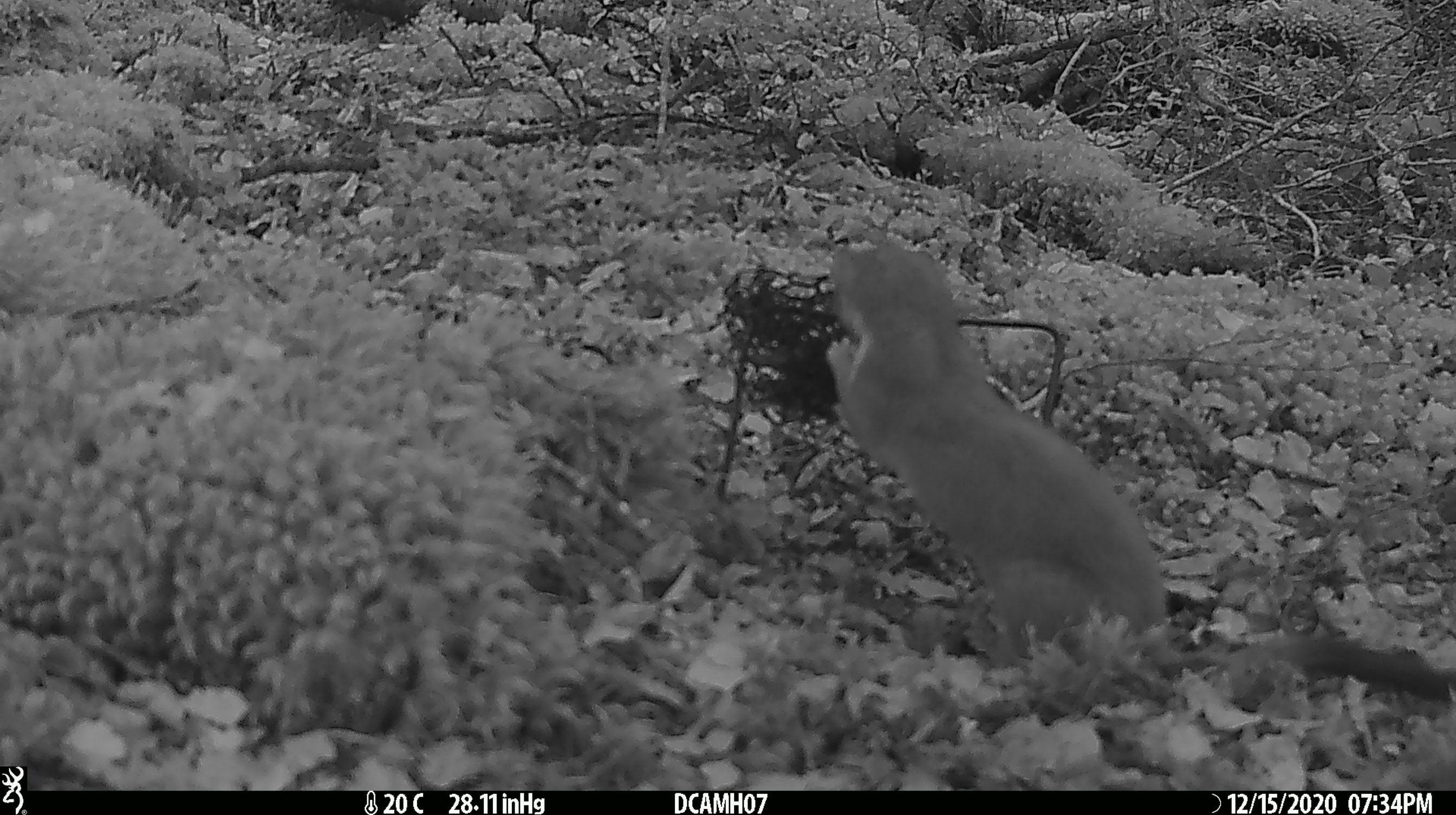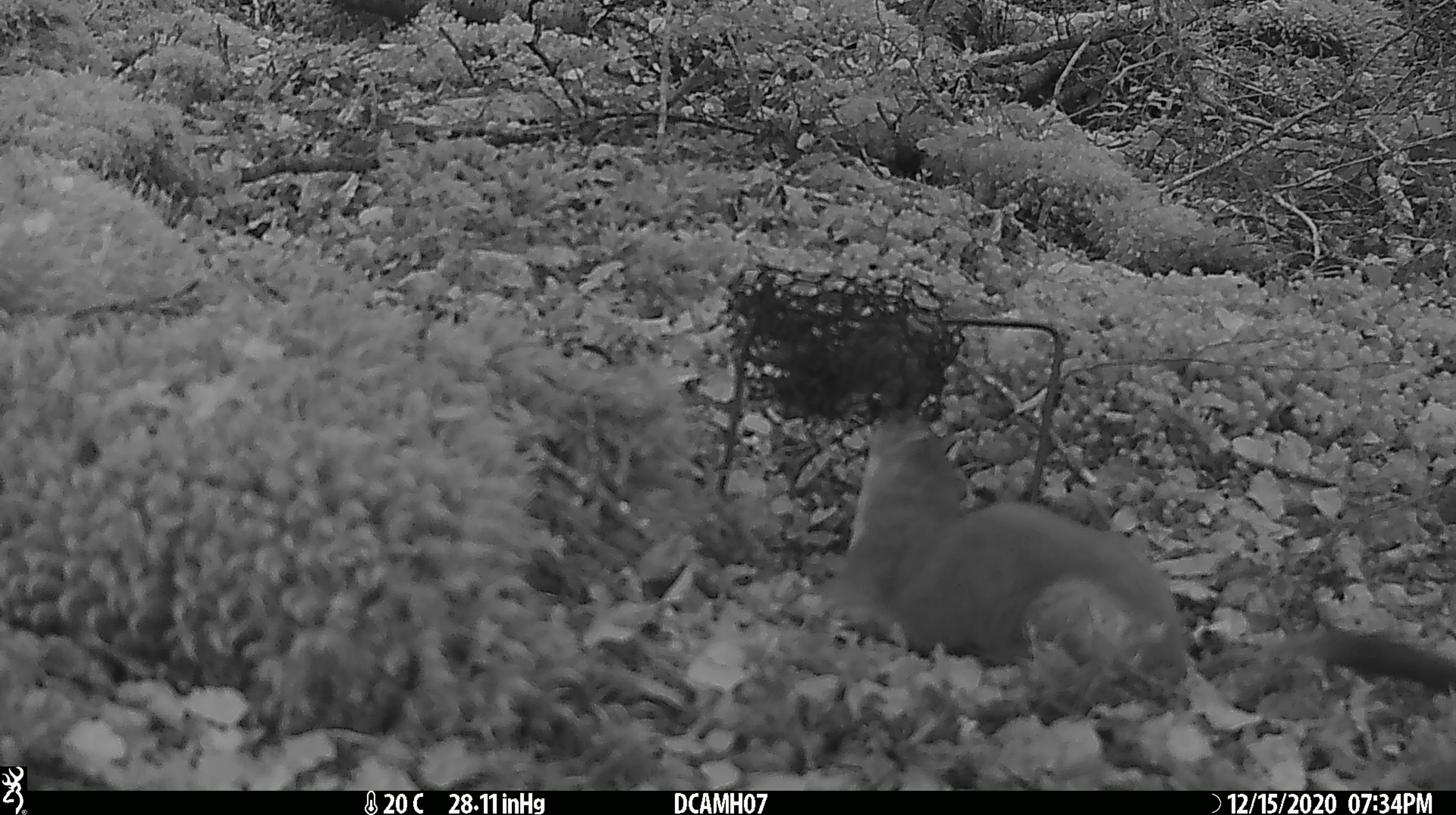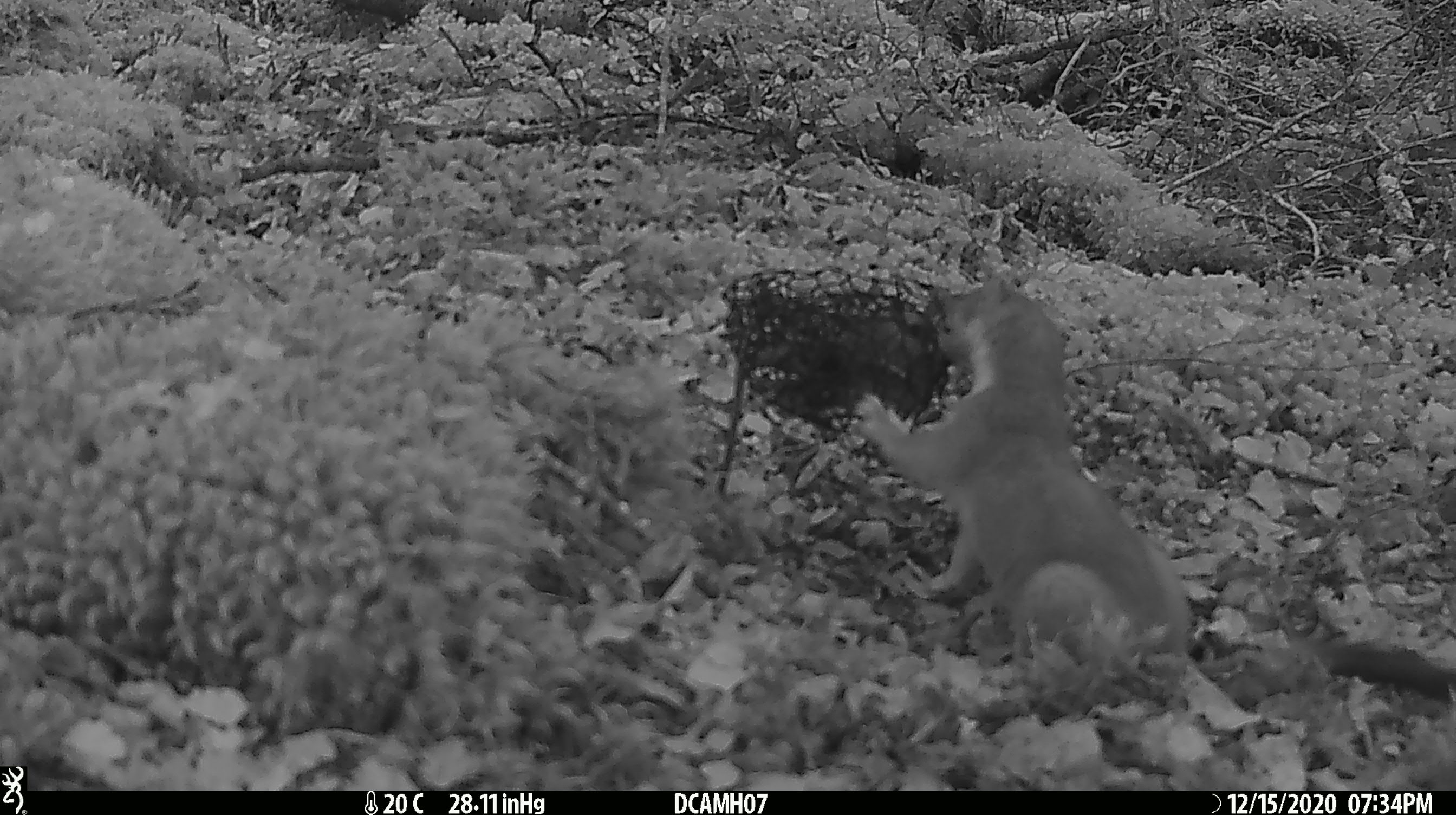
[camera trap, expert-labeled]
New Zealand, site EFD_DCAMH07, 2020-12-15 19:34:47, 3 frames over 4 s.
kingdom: Animalia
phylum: Chordata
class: Mammalia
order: Carnivora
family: Mustelidae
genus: Mustela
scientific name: Mustela erminea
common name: stoat